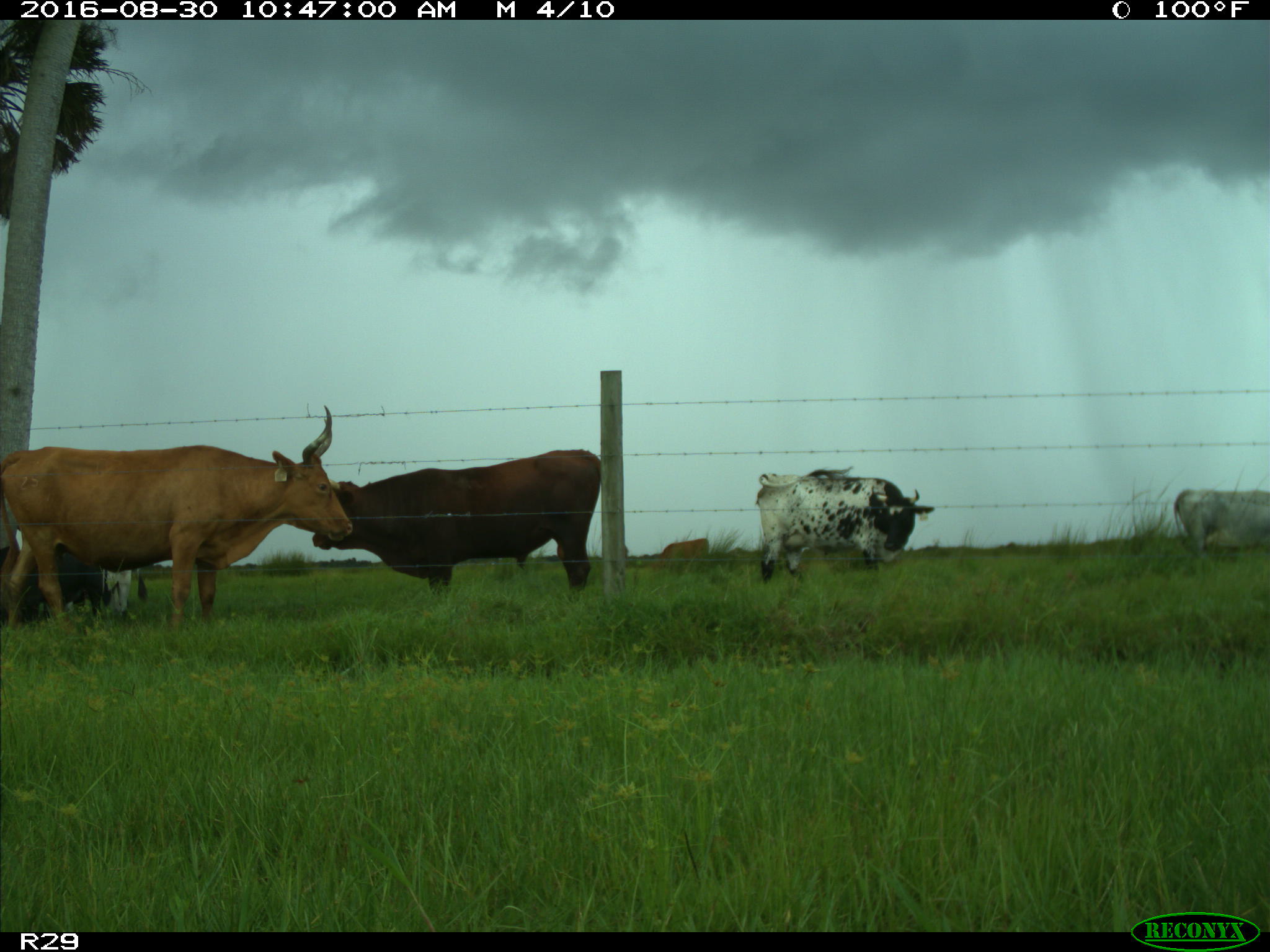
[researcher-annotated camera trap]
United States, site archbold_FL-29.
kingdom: Animalia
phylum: Chordata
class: Mammalia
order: Artiodactyla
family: Bovidae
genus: Bos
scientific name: Bos taurus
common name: domestic cow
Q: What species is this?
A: Bos taurus (domestic cow).